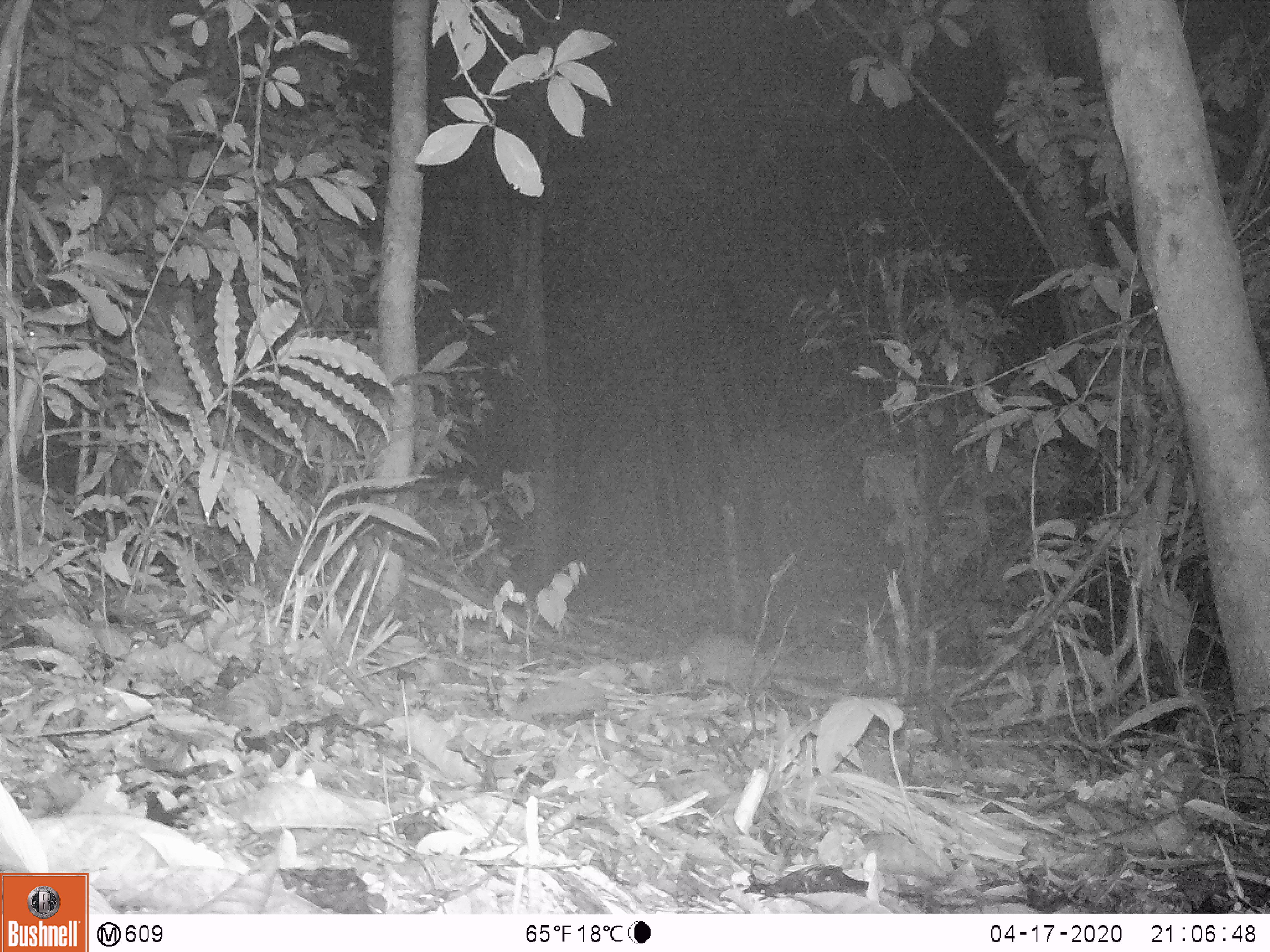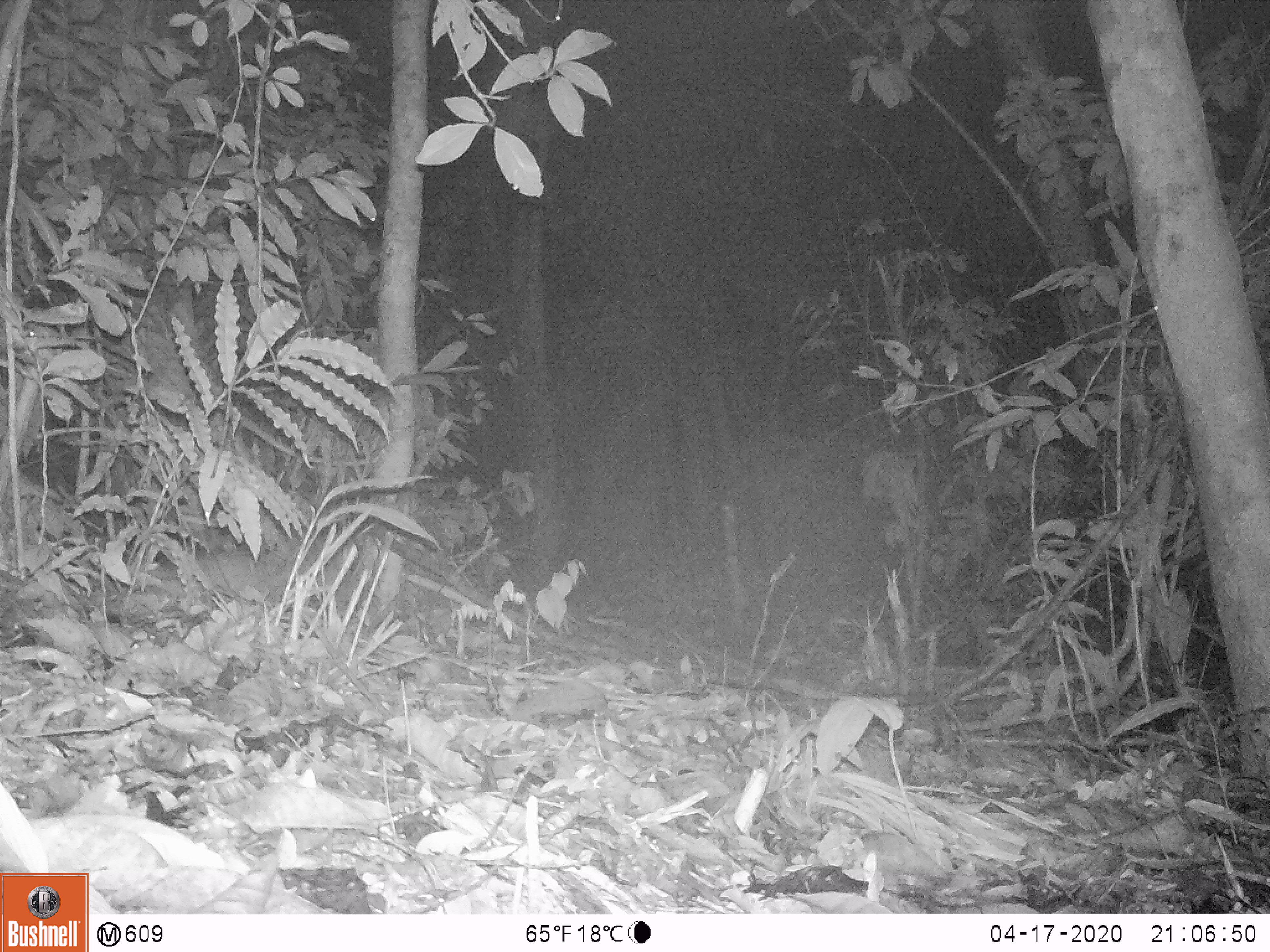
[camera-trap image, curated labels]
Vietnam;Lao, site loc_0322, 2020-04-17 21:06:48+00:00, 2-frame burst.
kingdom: Animalia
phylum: Chordata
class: Mammalia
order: Carnivora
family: Mustelidae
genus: Melogale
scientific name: Melogale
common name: ferret badger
Ferret badger (Melogale). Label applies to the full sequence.